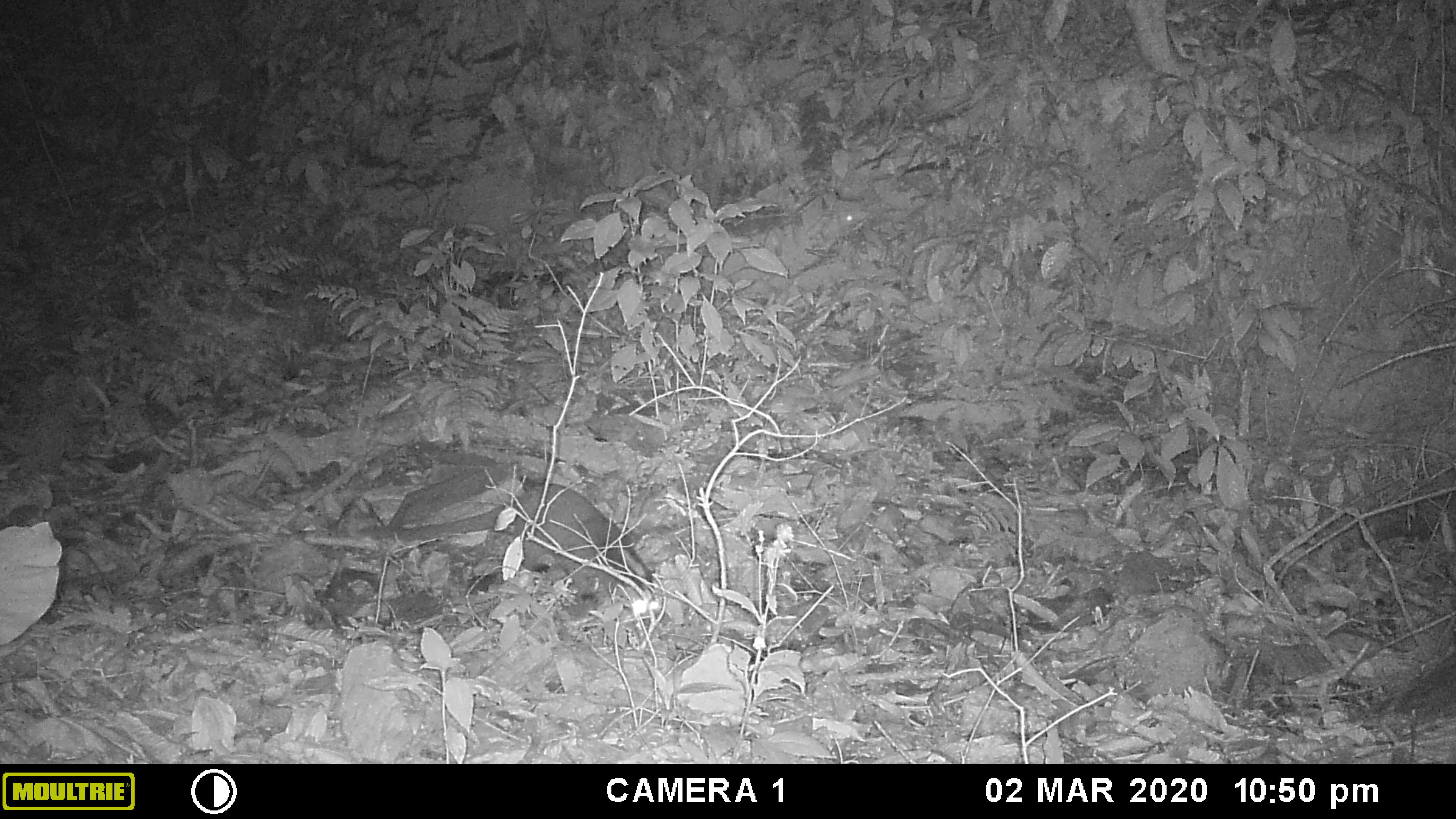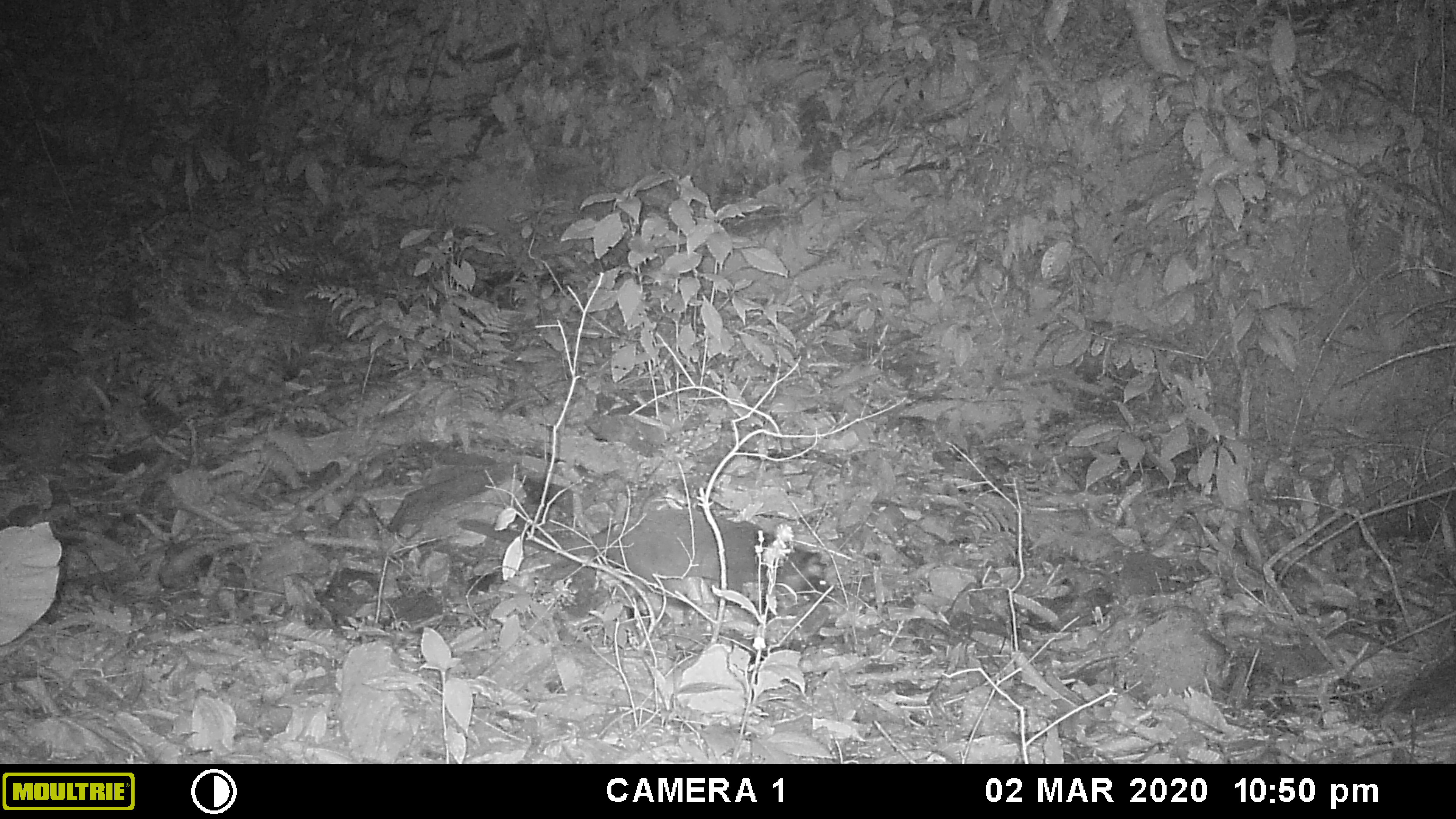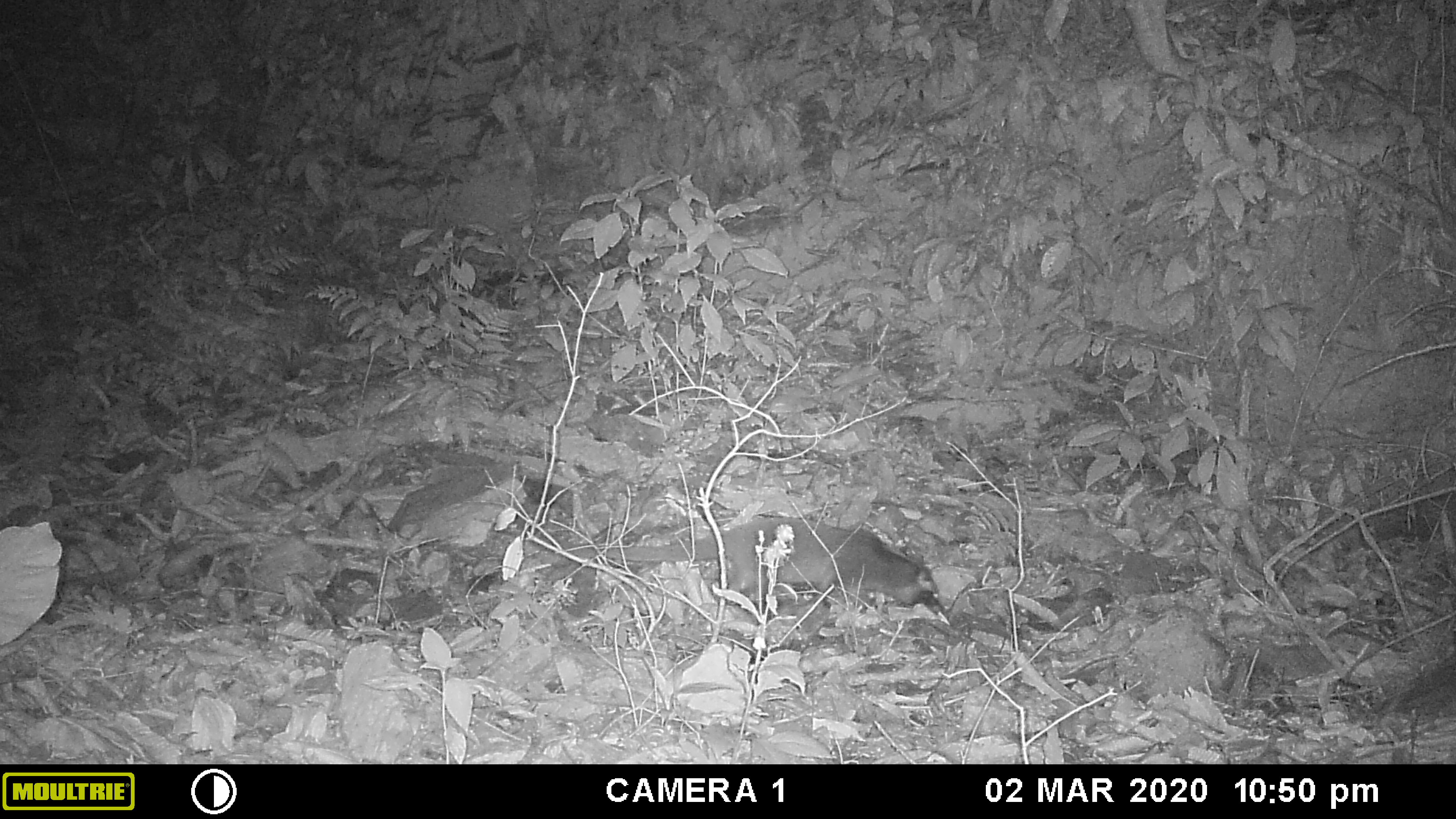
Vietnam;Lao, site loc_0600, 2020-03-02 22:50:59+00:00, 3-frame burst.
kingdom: Animalia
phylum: Chordata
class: Mammalia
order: Carnivora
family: Viverridae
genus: Paguma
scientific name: Paguma larvata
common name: masked palm civet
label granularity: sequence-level